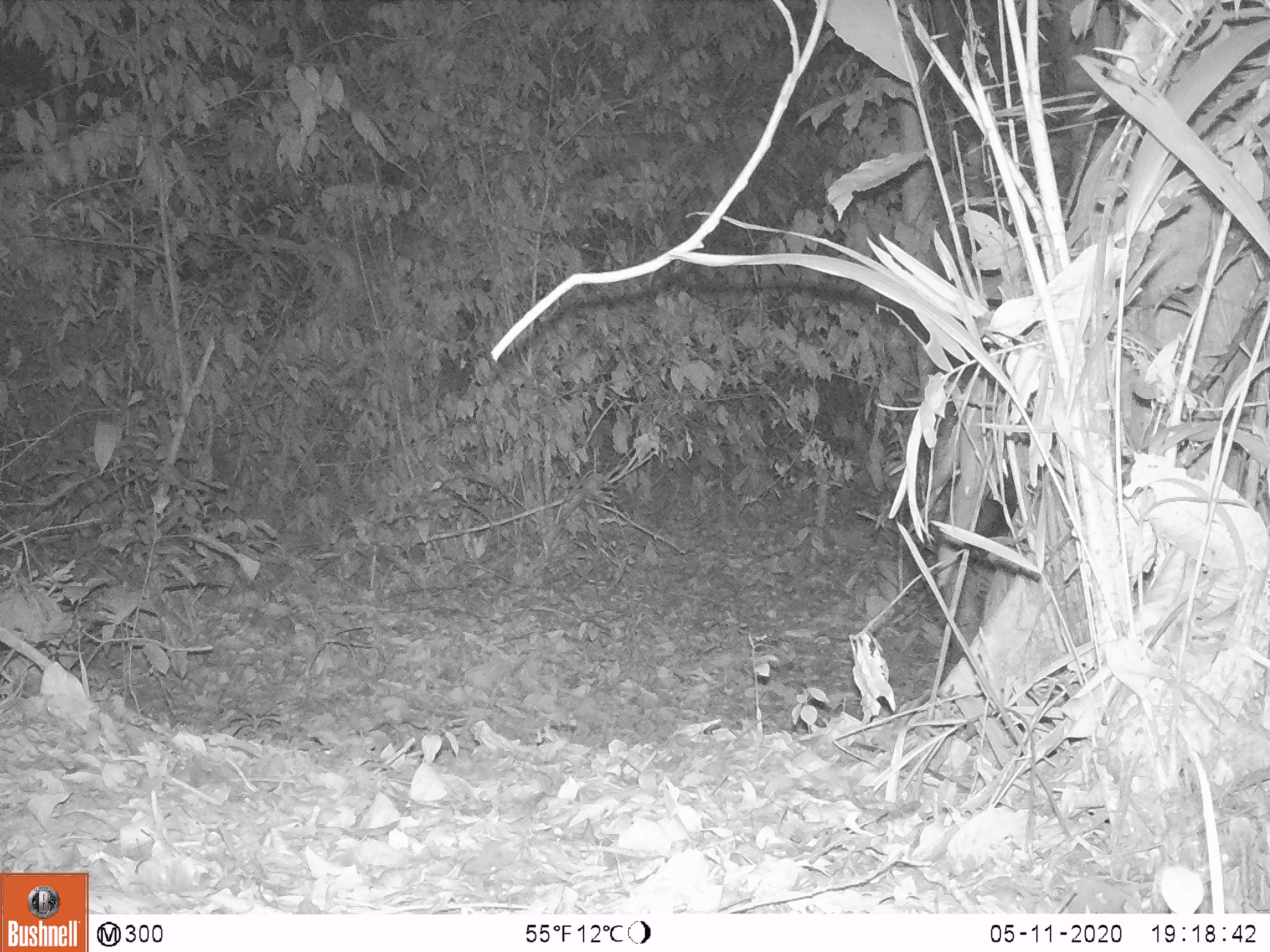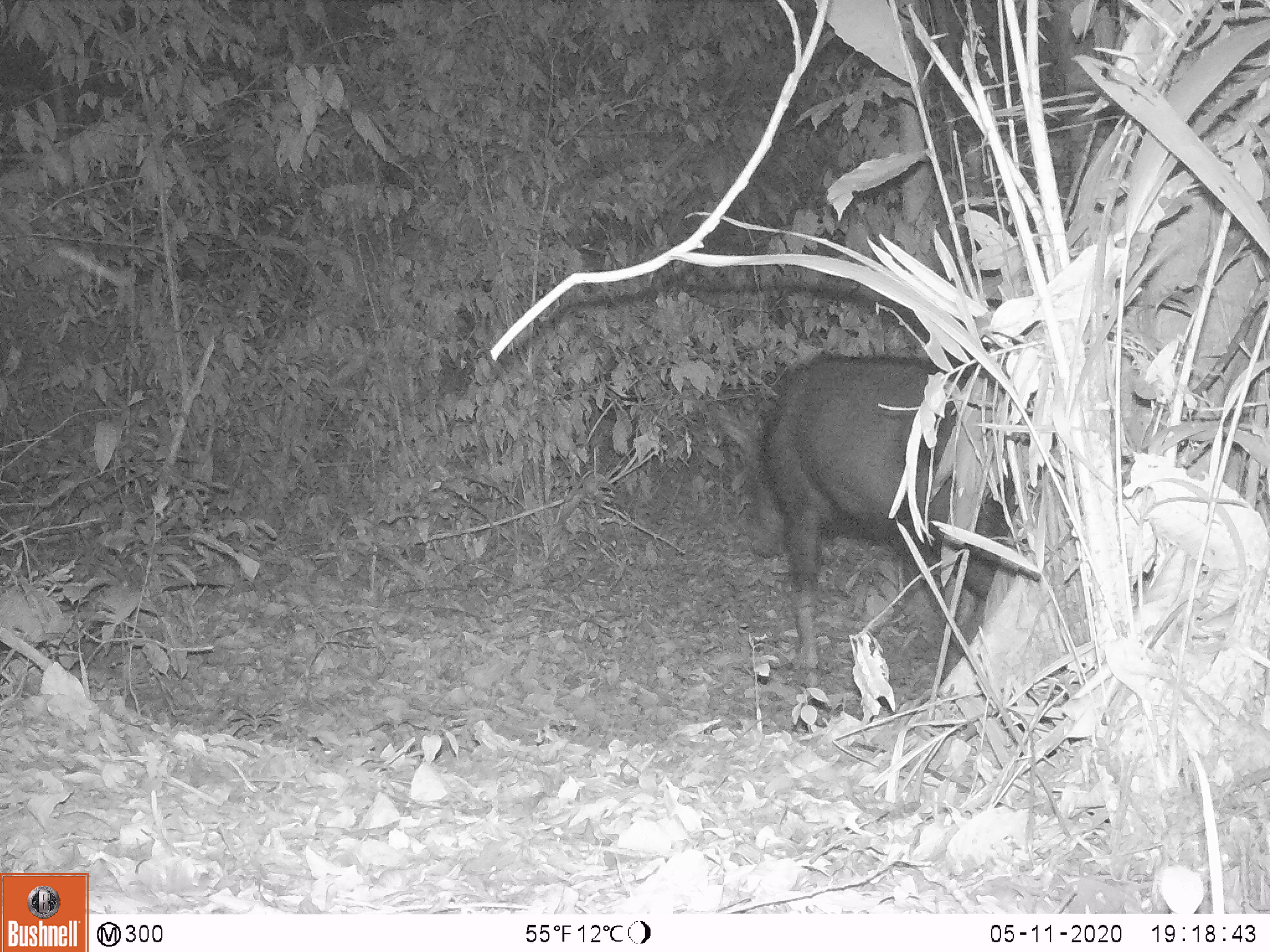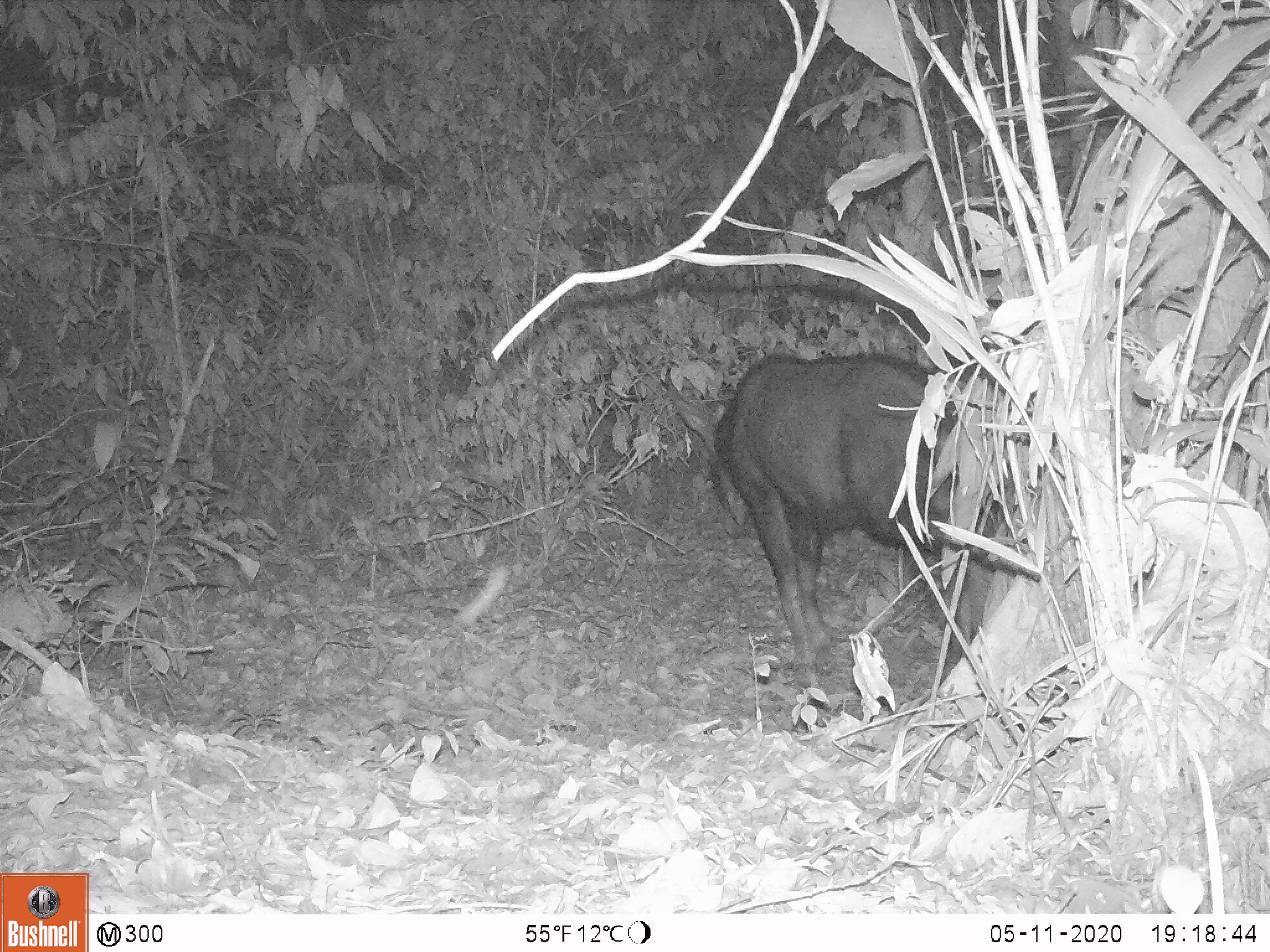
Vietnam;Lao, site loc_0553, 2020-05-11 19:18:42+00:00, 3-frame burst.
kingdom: Animalia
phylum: Chordata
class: Mammalia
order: Artiodactyla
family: Bovidae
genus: Capricornis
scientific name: Capricornis sumatraensis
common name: chinese serow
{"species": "chinese serow (Capricornis sumatraensis)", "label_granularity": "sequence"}